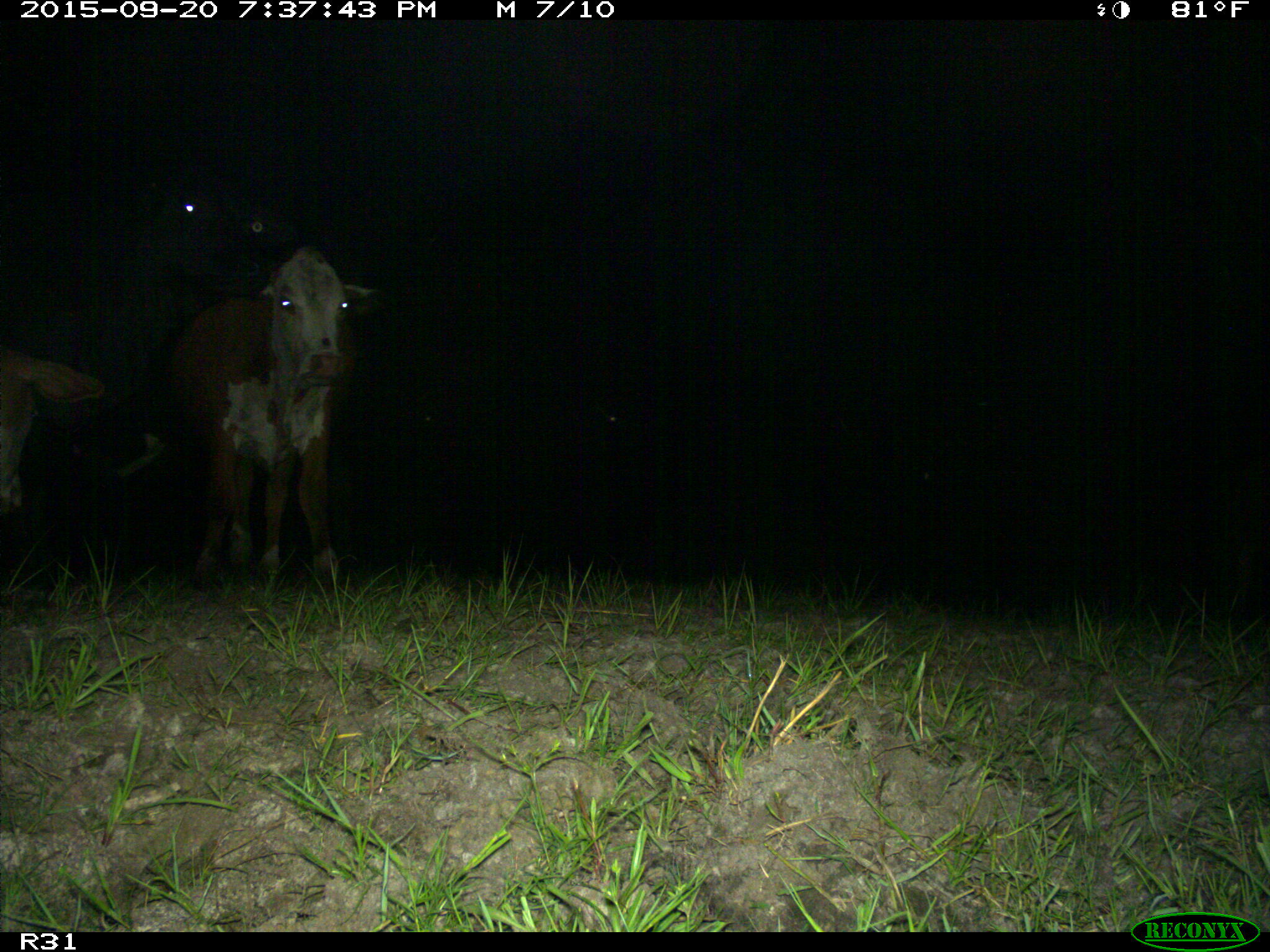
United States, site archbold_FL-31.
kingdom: Animalia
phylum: Chordata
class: Mammalia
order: Artiodactyla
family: Bovidae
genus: Bos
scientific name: Bos taurus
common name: domestic cow